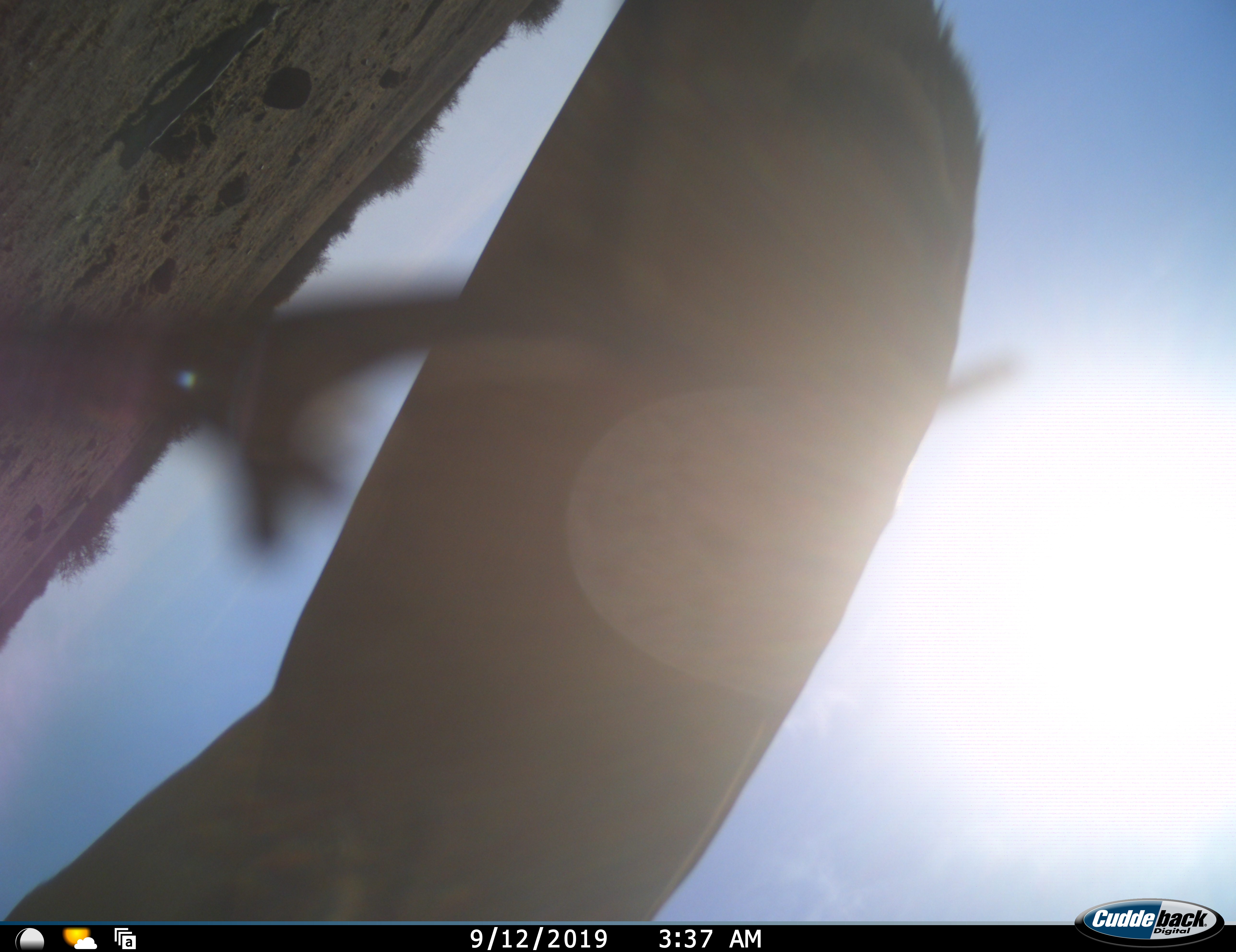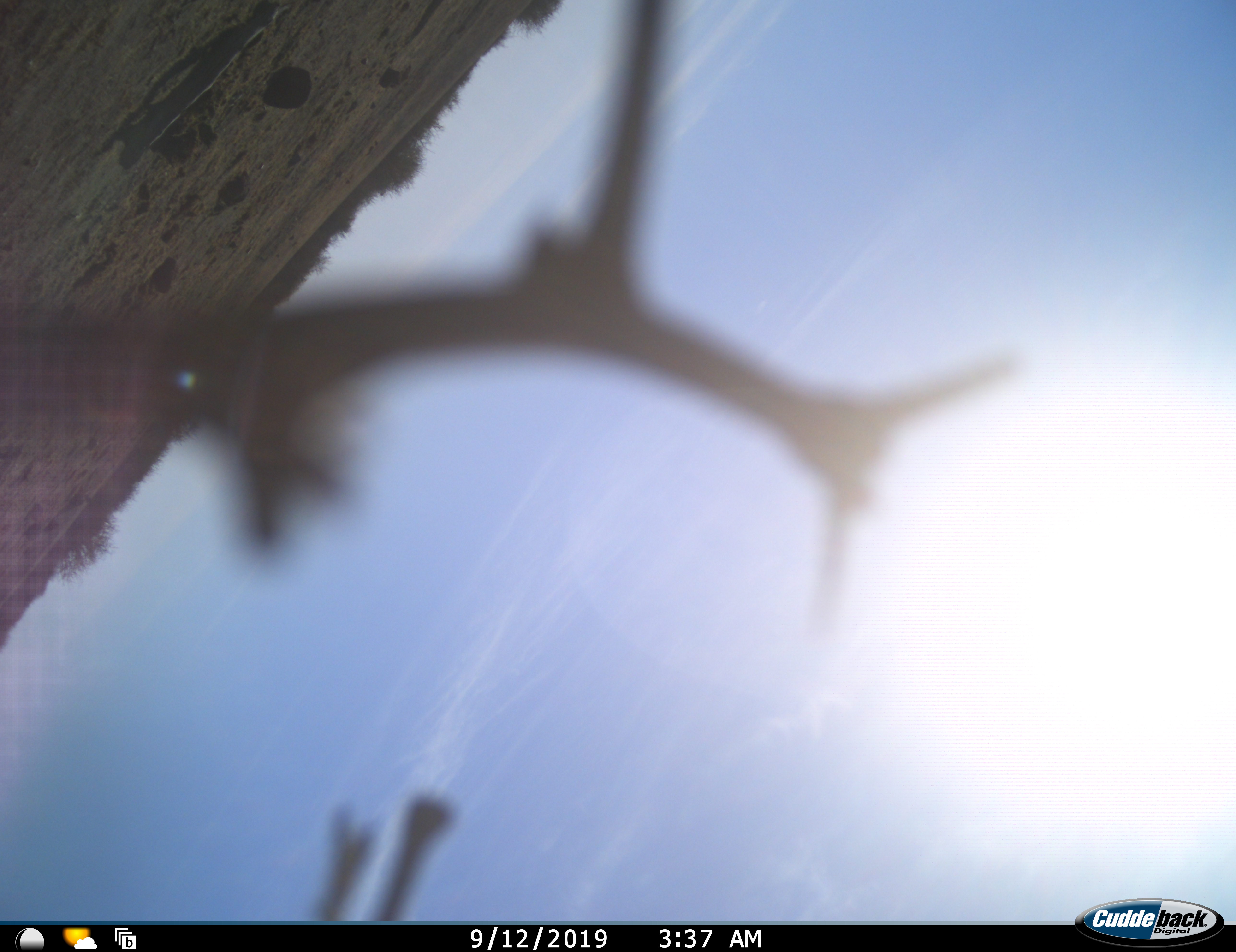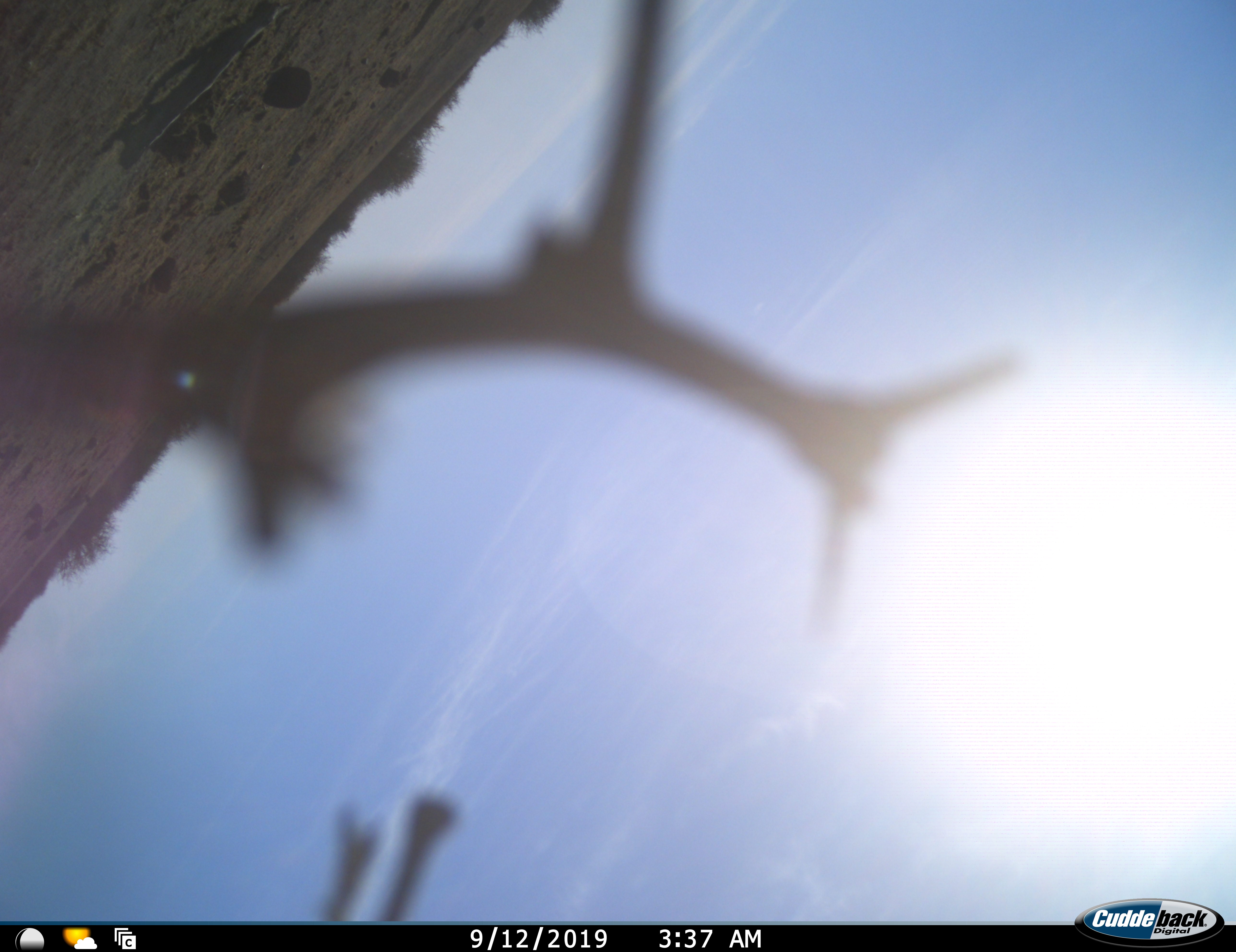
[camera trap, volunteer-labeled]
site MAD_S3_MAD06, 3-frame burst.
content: unidentified animal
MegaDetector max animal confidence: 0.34